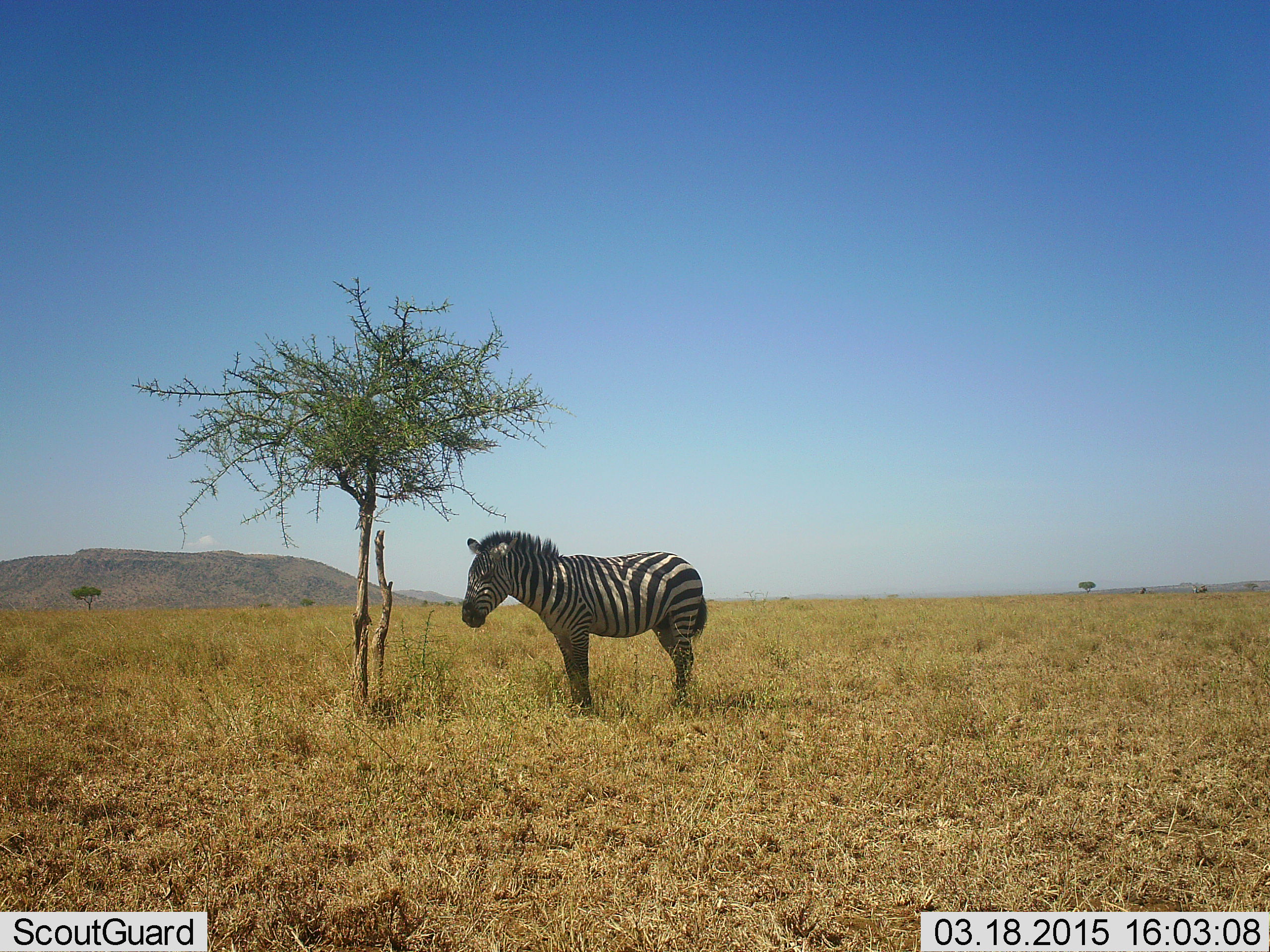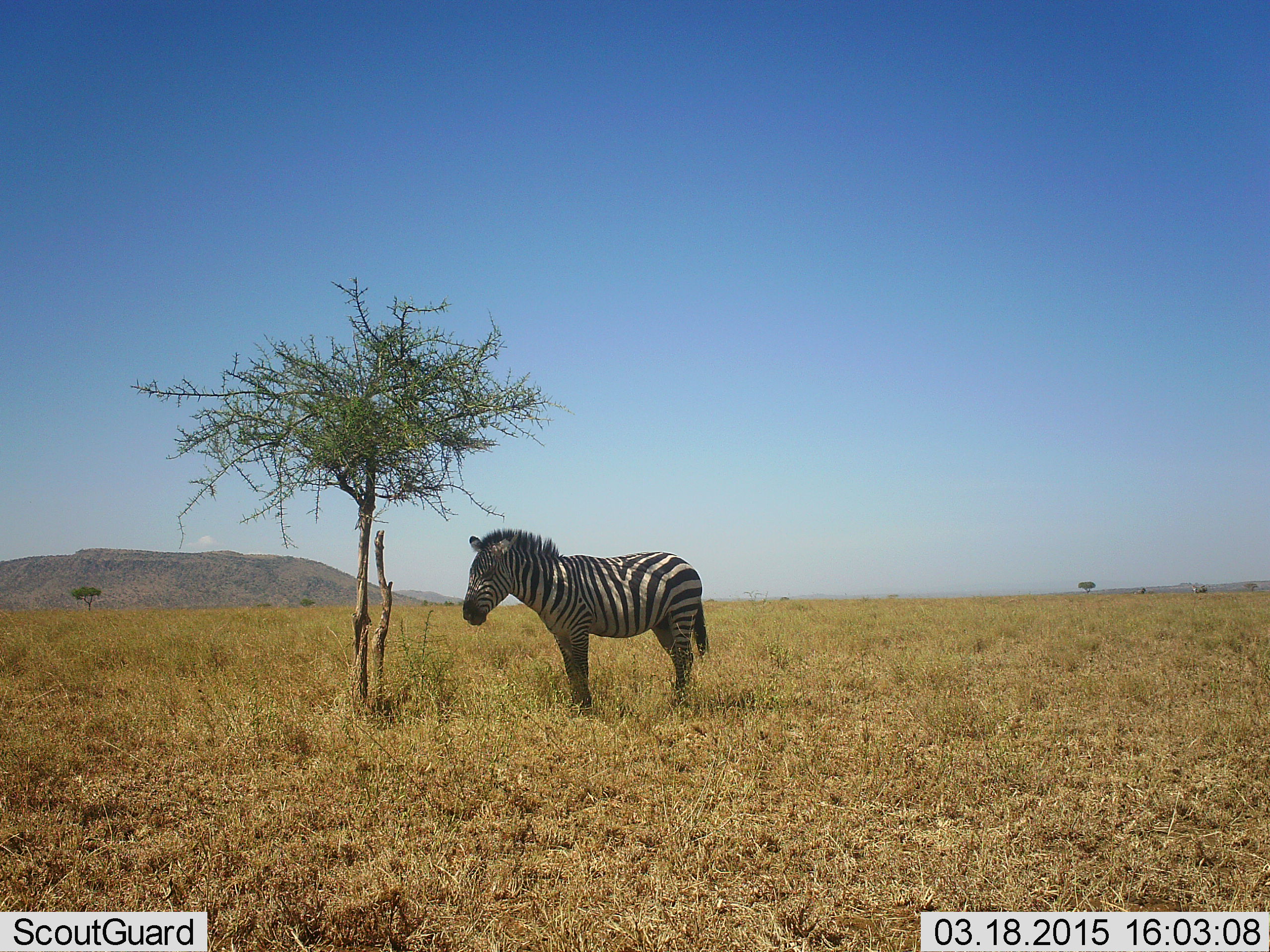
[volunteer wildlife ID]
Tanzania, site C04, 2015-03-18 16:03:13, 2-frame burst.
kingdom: Animalia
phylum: Chordata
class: Mammalia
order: Perissodactyla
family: Equidae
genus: Equus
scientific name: Equus quagga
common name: plains zebra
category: zebra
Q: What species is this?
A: Zebra (plains zebra) (Equus quagga).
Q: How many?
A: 1.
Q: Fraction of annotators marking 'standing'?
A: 100%.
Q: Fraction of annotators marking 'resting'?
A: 20%.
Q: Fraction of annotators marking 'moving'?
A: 0%.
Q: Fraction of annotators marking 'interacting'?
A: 0%.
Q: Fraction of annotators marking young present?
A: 0%.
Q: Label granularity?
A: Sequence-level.